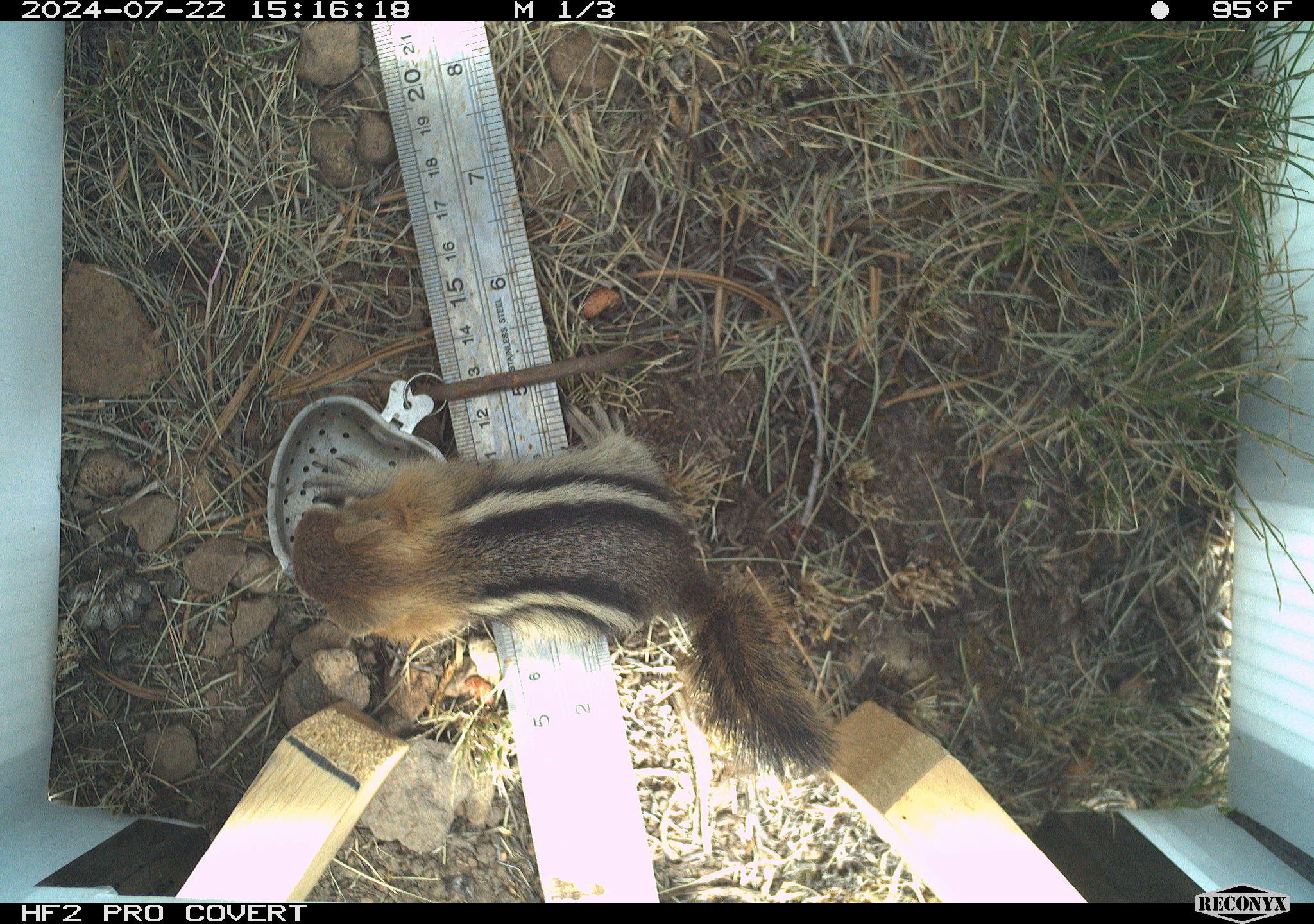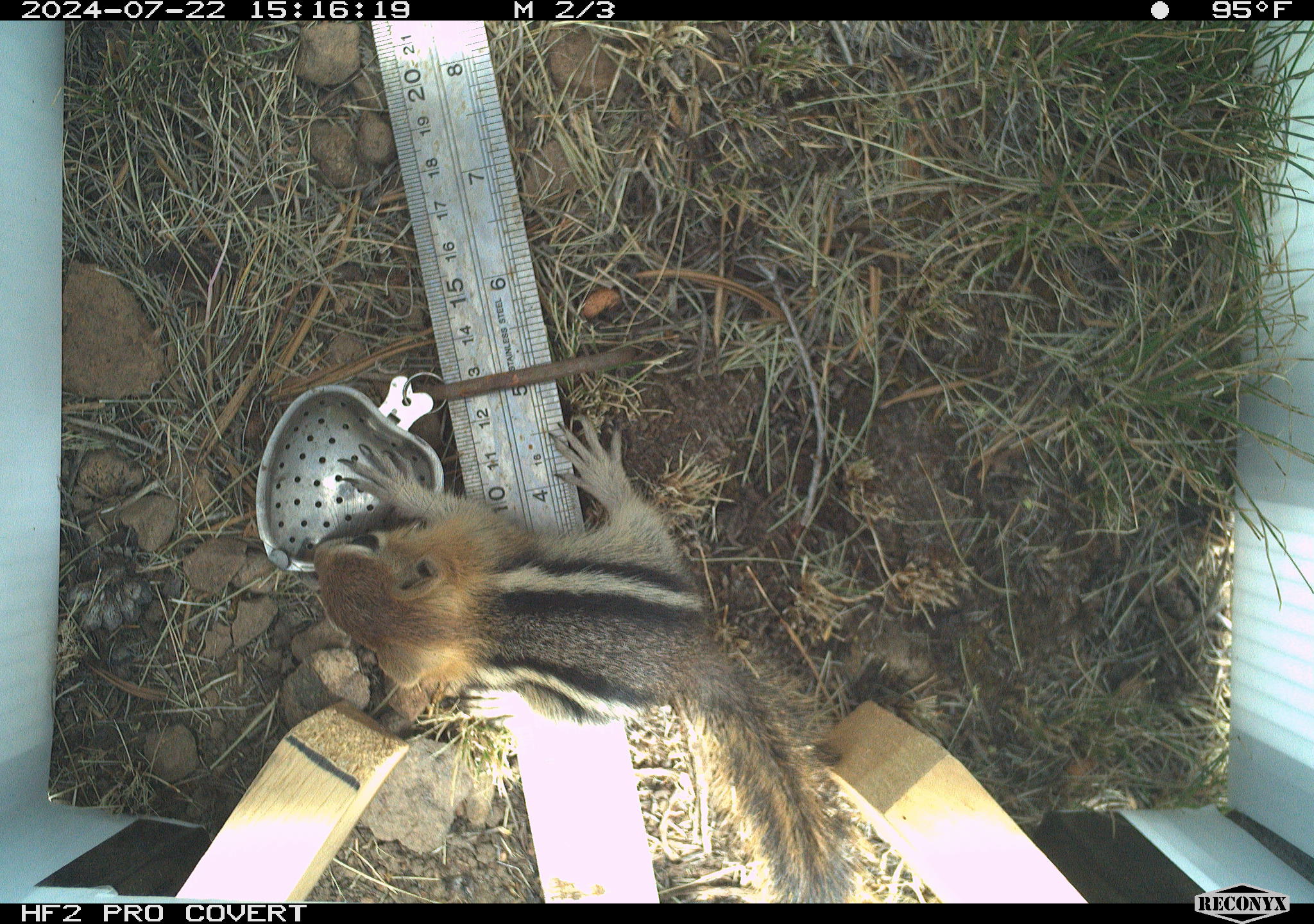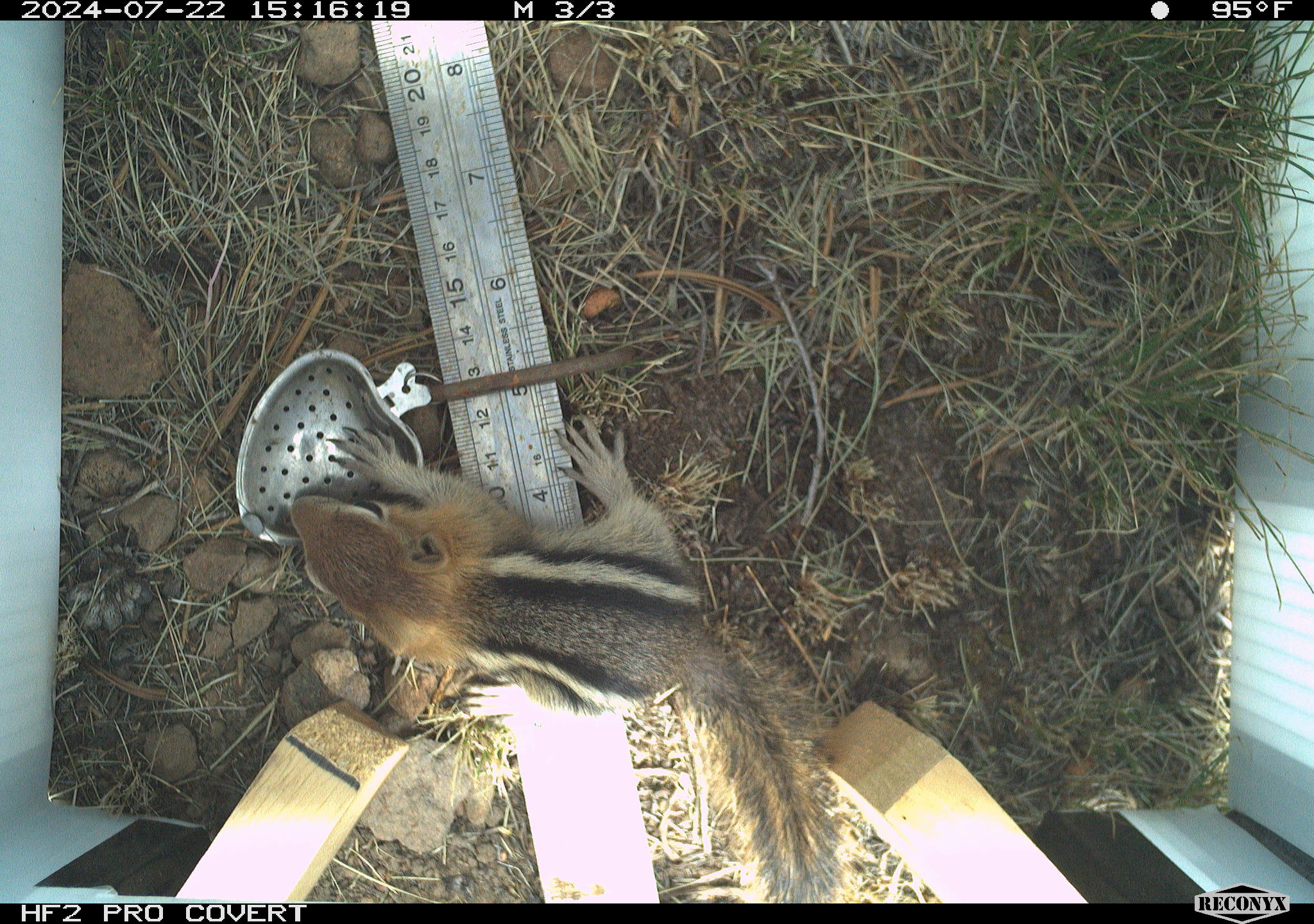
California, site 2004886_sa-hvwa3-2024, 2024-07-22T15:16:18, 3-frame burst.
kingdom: Animalia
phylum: Chordata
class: Mammalia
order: Rodentia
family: Sciuridae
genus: Callospermophilus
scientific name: Callospermophilus lateralis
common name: golden mantled ground squirrel